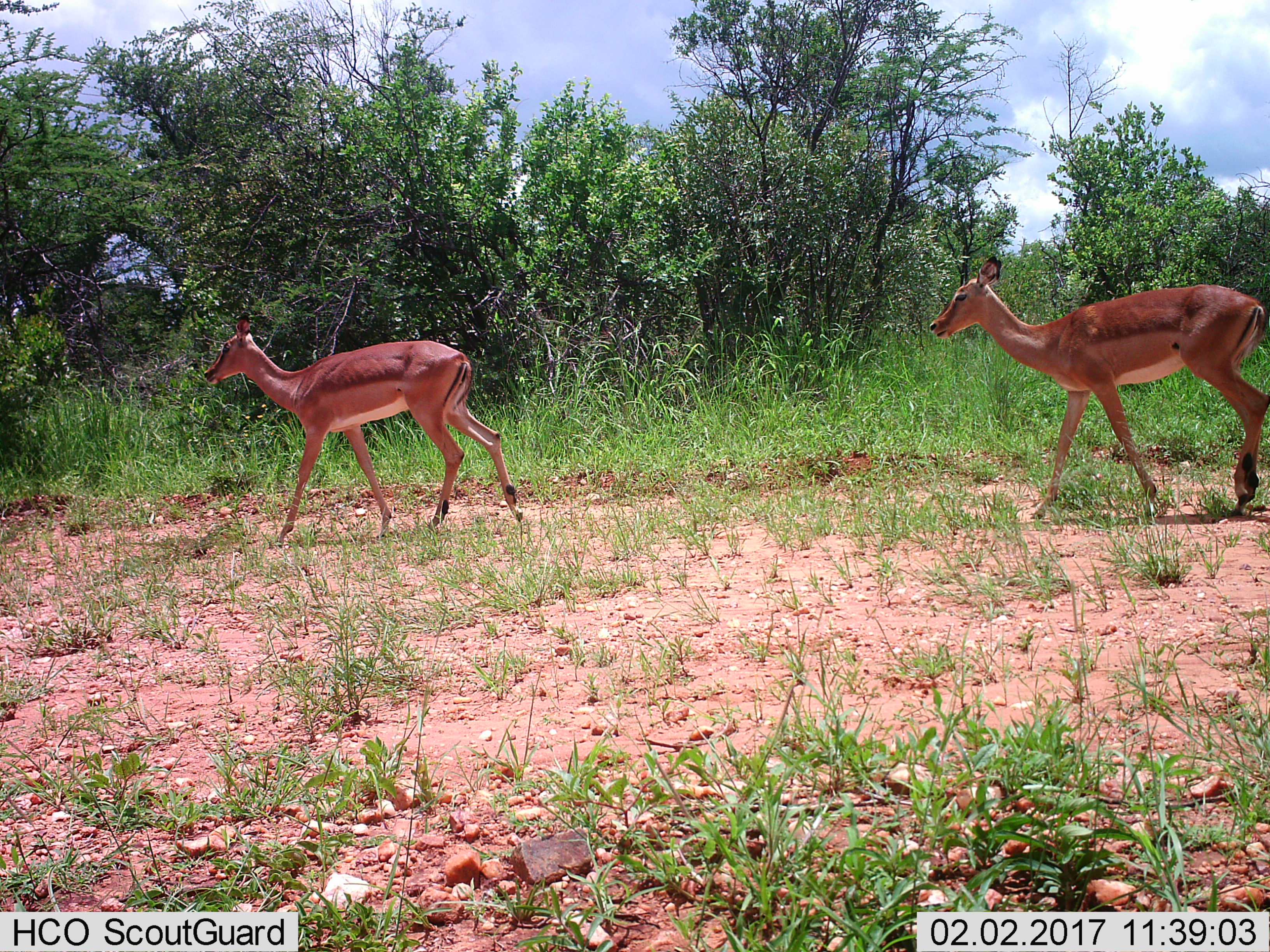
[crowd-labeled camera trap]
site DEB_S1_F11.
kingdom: Animalia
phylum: Chordata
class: Mammalia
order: Artiodactyla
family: Bovidae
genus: Aepyceros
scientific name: Aepyceros melampus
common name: impala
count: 2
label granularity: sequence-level